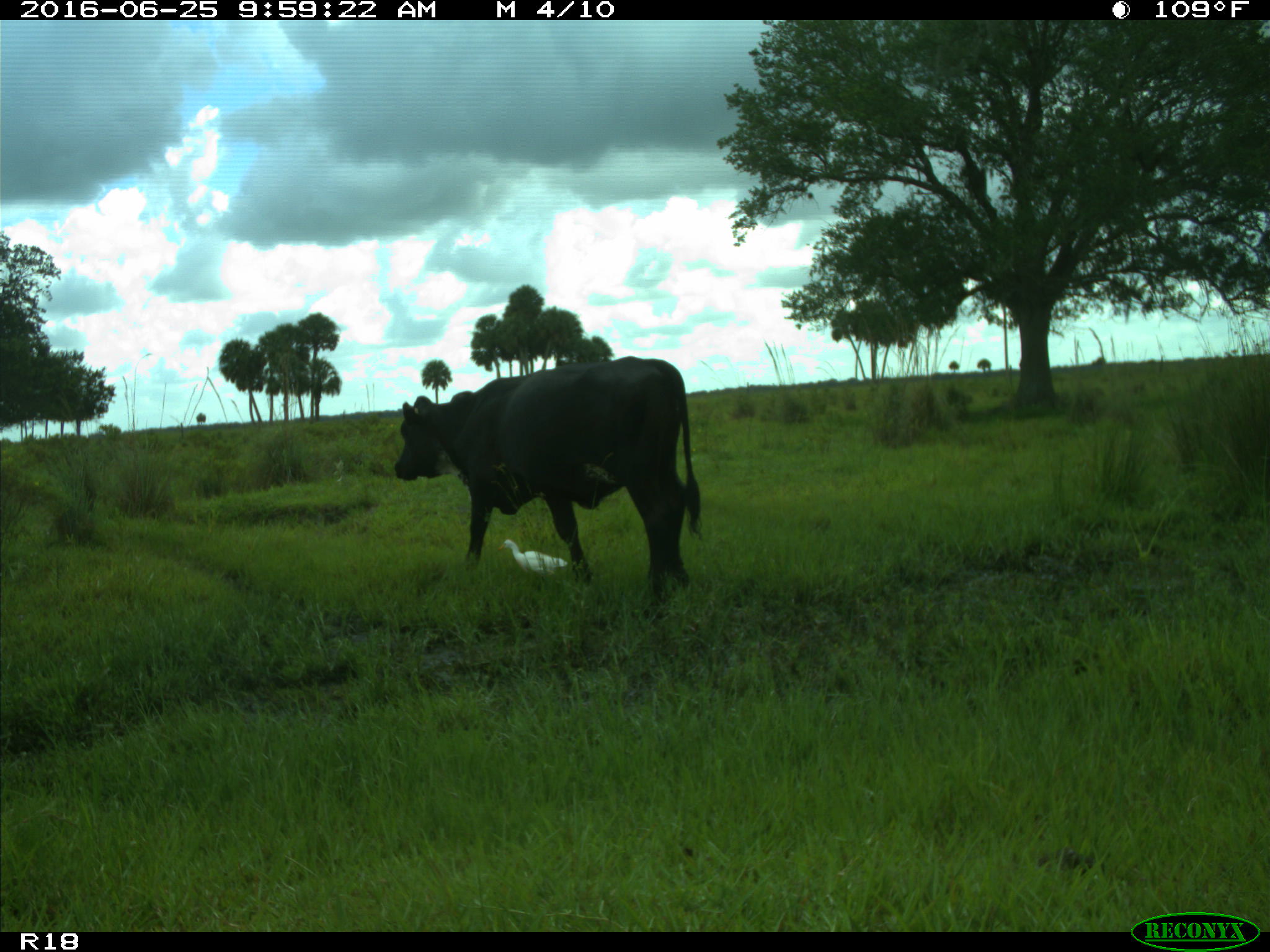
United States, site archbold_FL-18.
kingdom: Animalia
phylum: Chordata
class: Mammalia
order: Artiodactyla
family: Bovidae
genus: Bos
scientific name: Bos taurus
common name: domestic cow